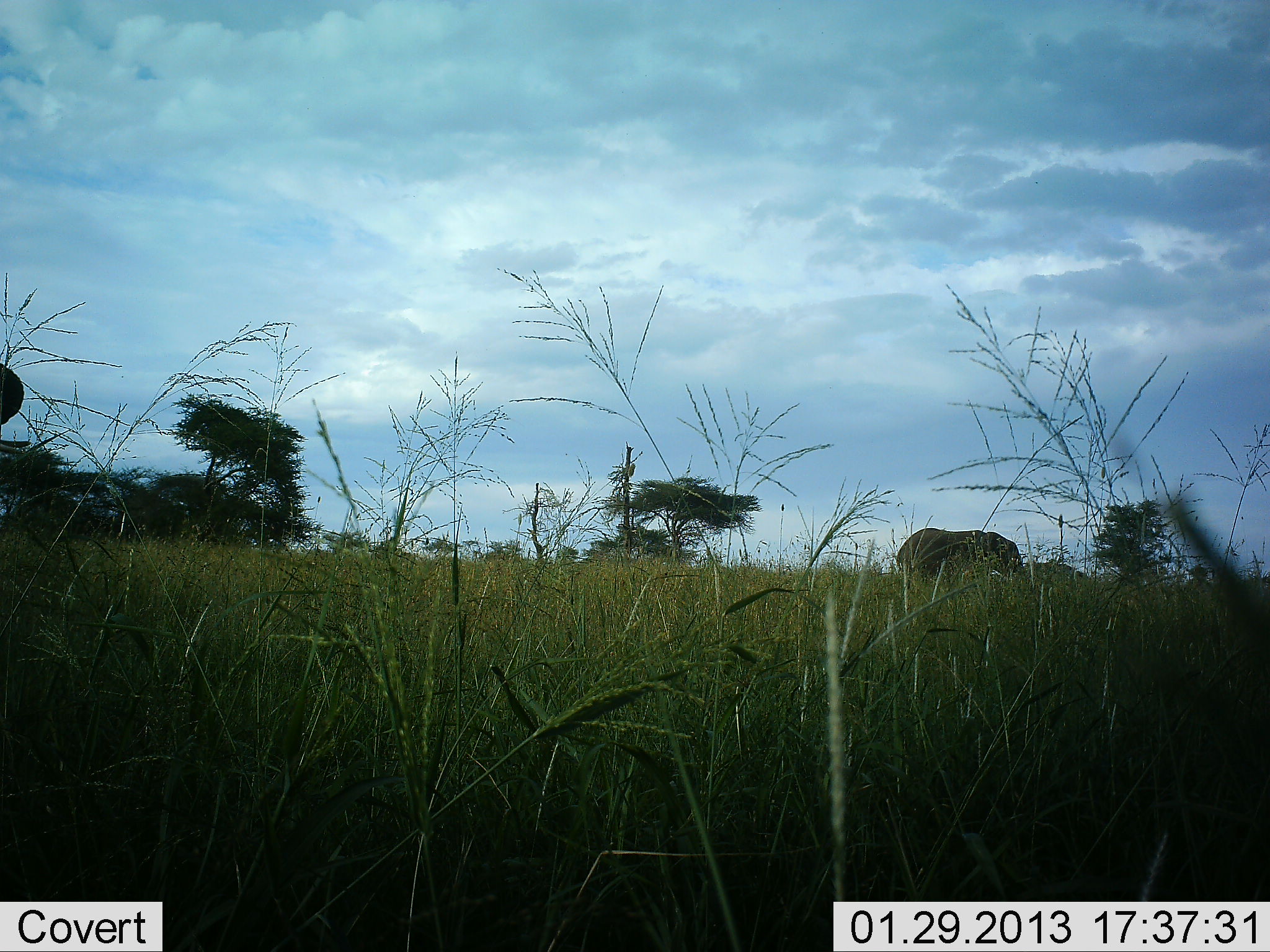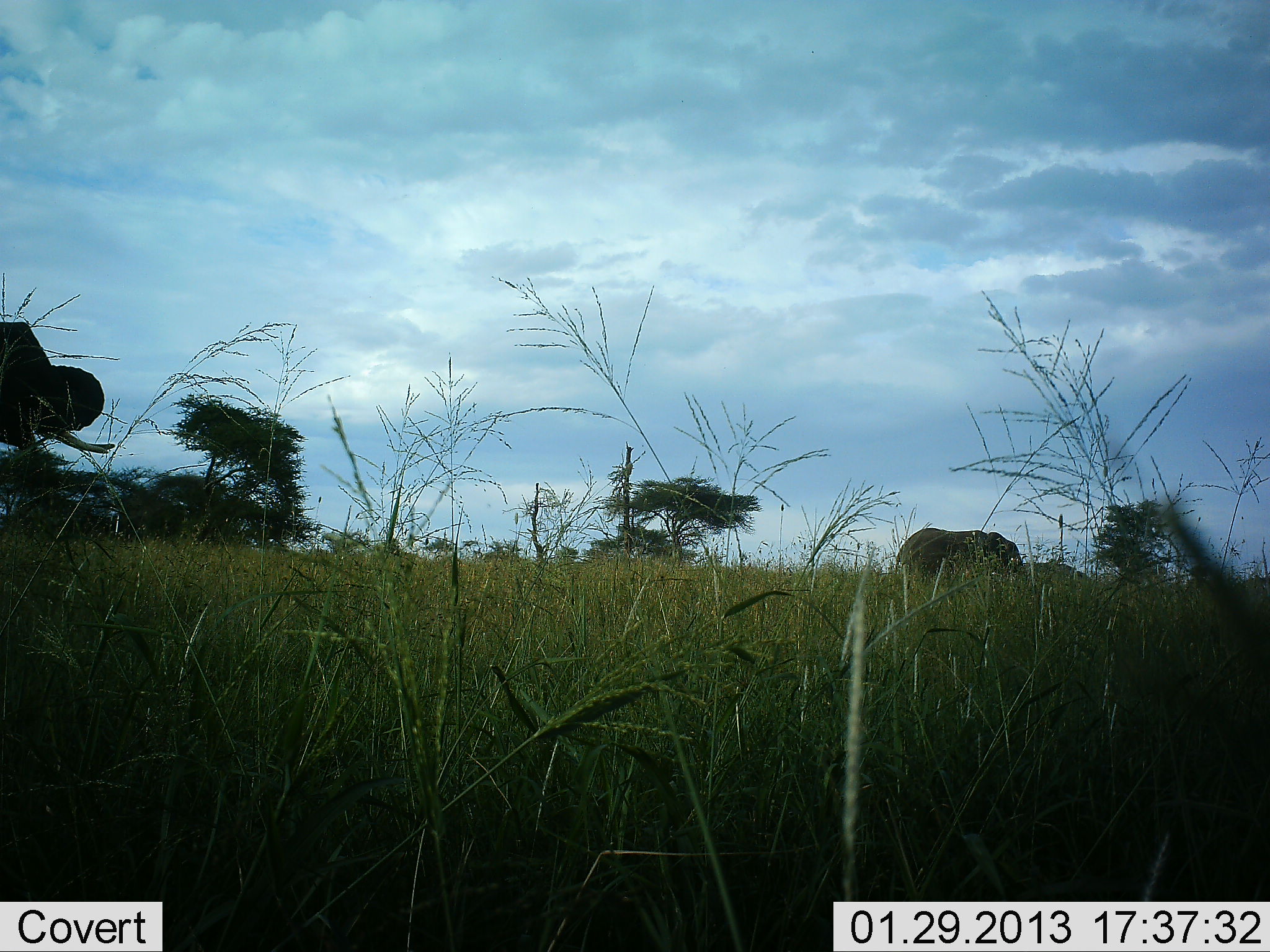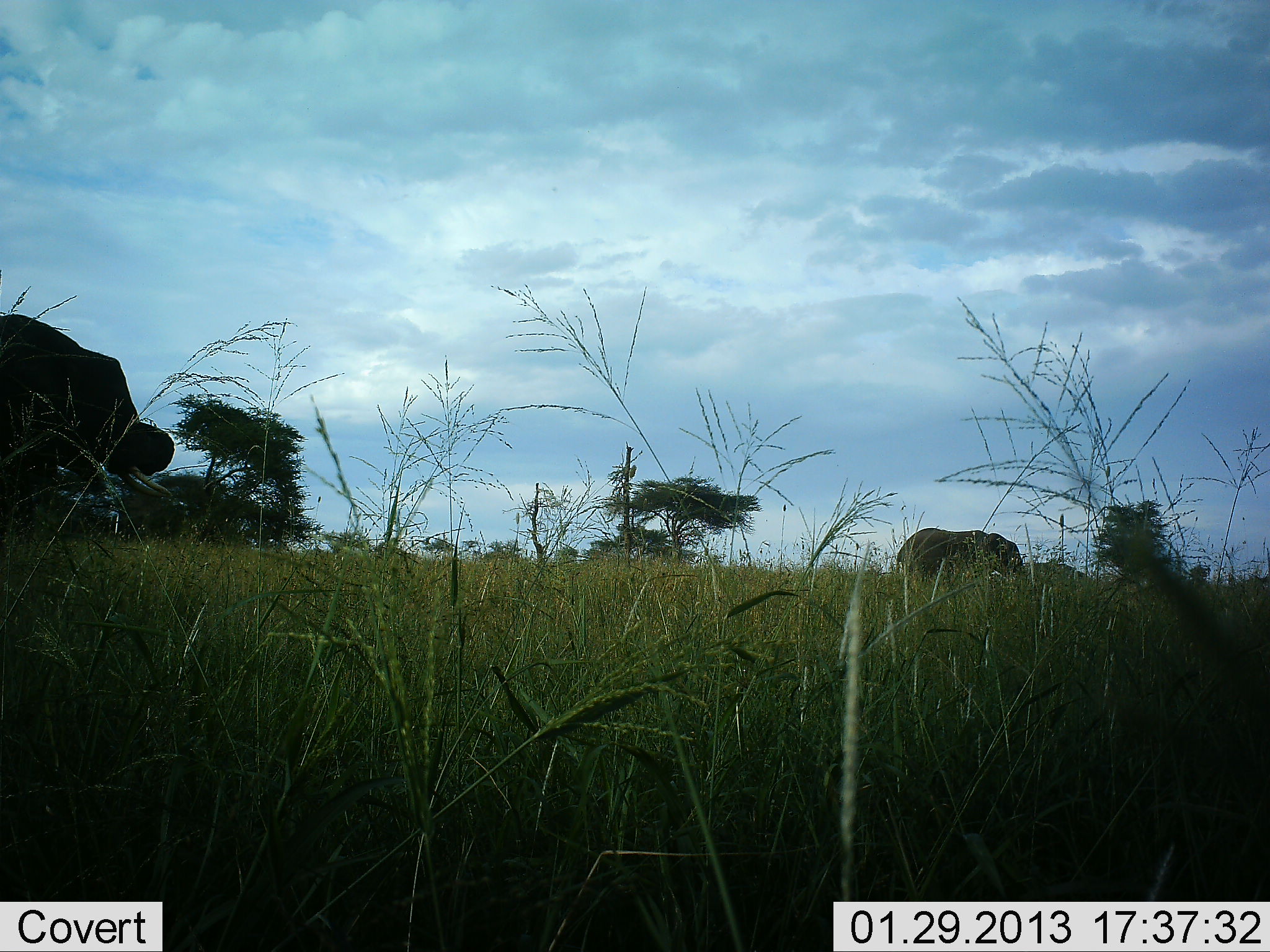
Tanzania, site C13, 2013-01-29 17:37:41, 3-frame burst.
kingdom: Animalia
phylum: Chordata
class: Mammalia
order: Proboscidea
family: Elephantidae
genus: Loxodonta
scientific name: Loxodonta africana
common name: african bush elephant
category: elephant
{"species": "elephant (african bush elephant) (Loxodonta africana)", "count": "2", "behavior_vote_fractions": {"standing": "88%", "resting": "0%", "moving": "79%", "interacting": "0%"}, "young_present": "4%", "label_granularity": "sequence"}